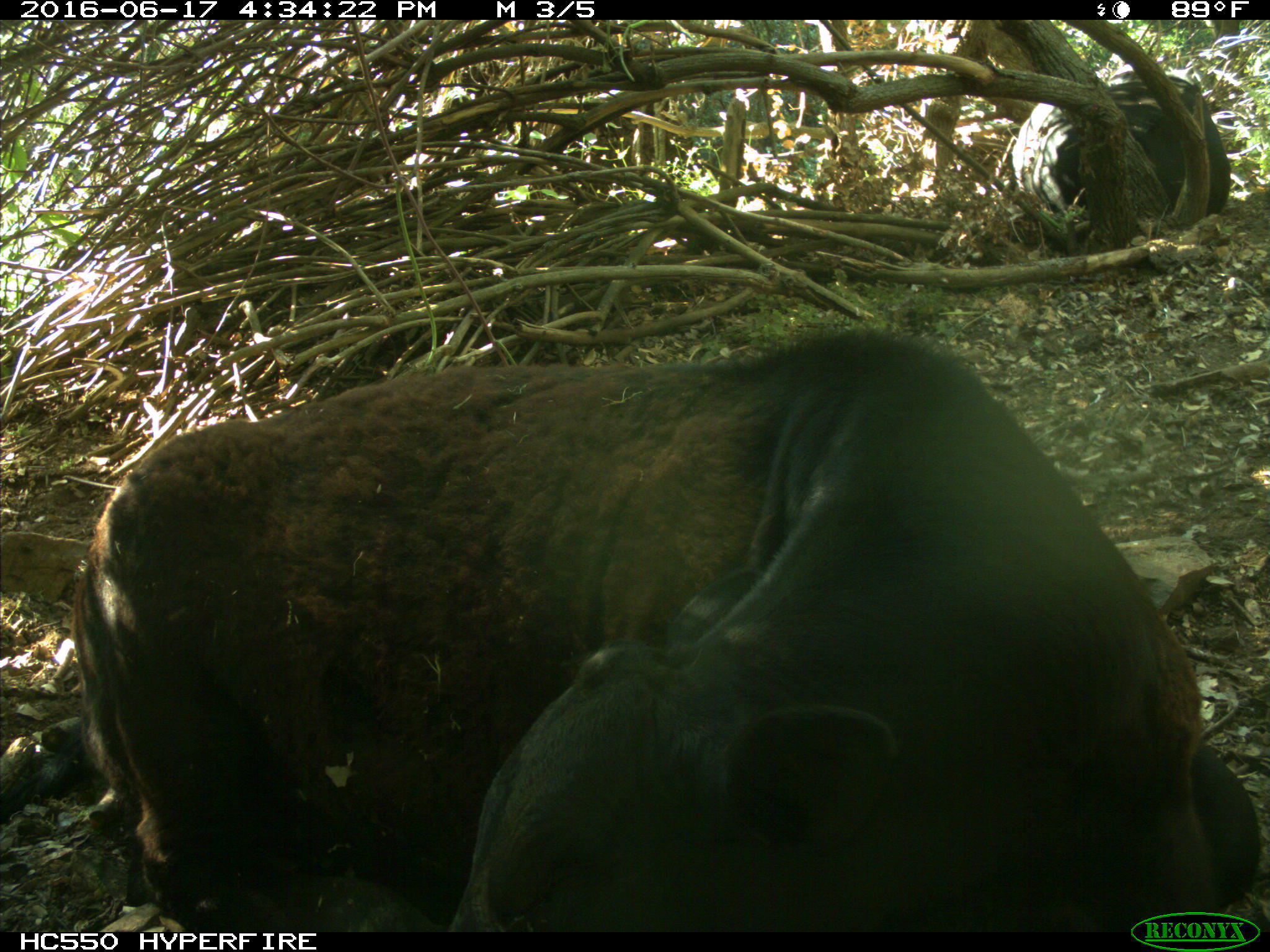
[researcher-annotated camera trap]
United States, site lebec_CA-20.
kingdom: Animalia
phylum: Chordata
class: Mammalia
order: Artiodactyla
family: Bovidae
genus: Bos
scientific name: Bos taurus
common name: domestic cow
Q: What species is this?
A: Bos taurus (domestic cow).